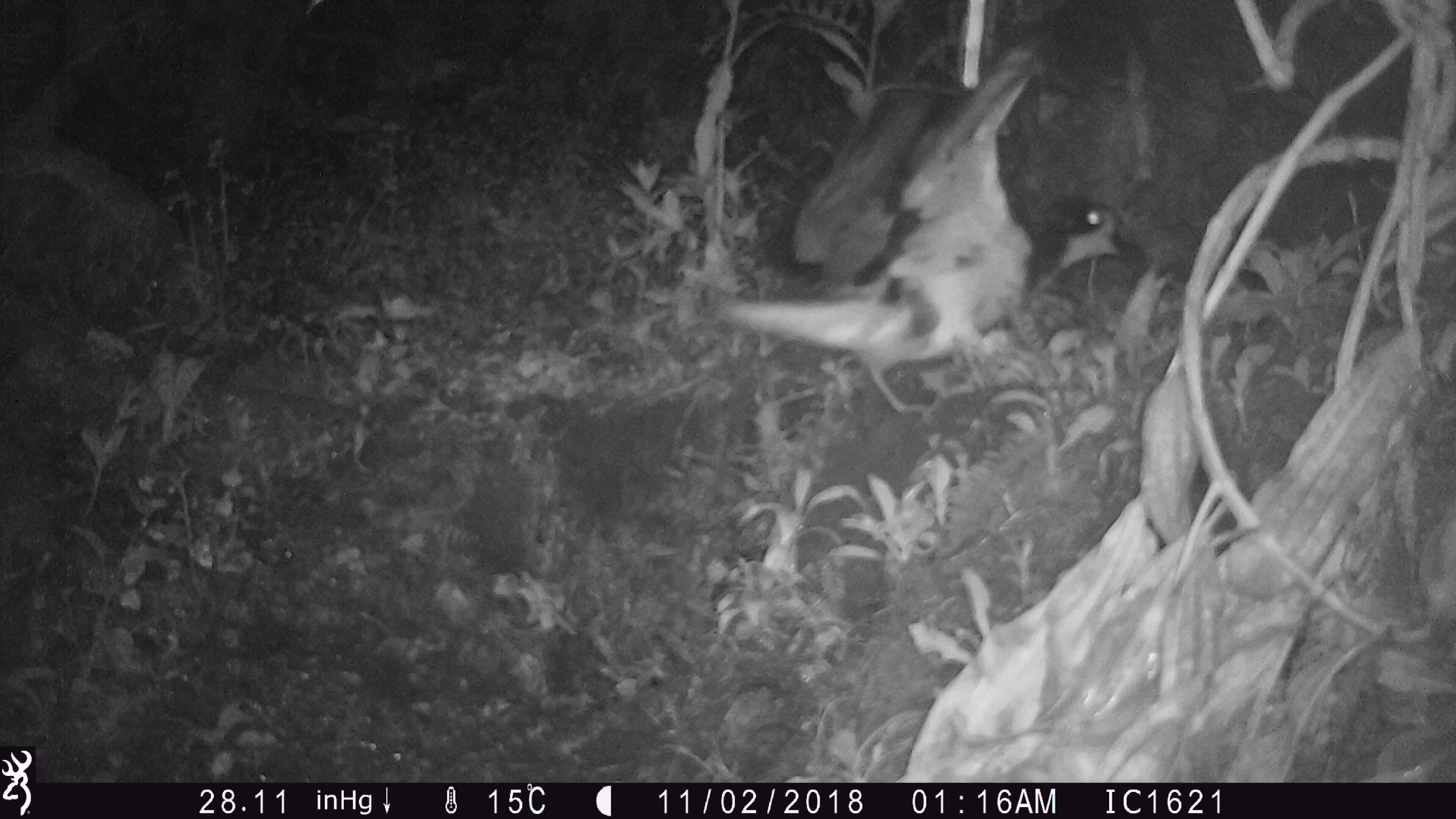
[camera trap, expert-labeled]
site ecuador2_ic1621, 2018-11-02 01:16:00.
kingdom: Animalia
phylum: Chordata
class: Aves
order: Procellariiformes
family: Procellariidae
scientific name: Procellariidae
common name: petrel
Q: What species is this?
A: Petrel (Procellariidae).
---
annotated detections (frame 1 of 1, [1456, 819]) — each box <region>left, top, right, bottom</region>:
petrel: <region>714, 30, 1153, 420</region>